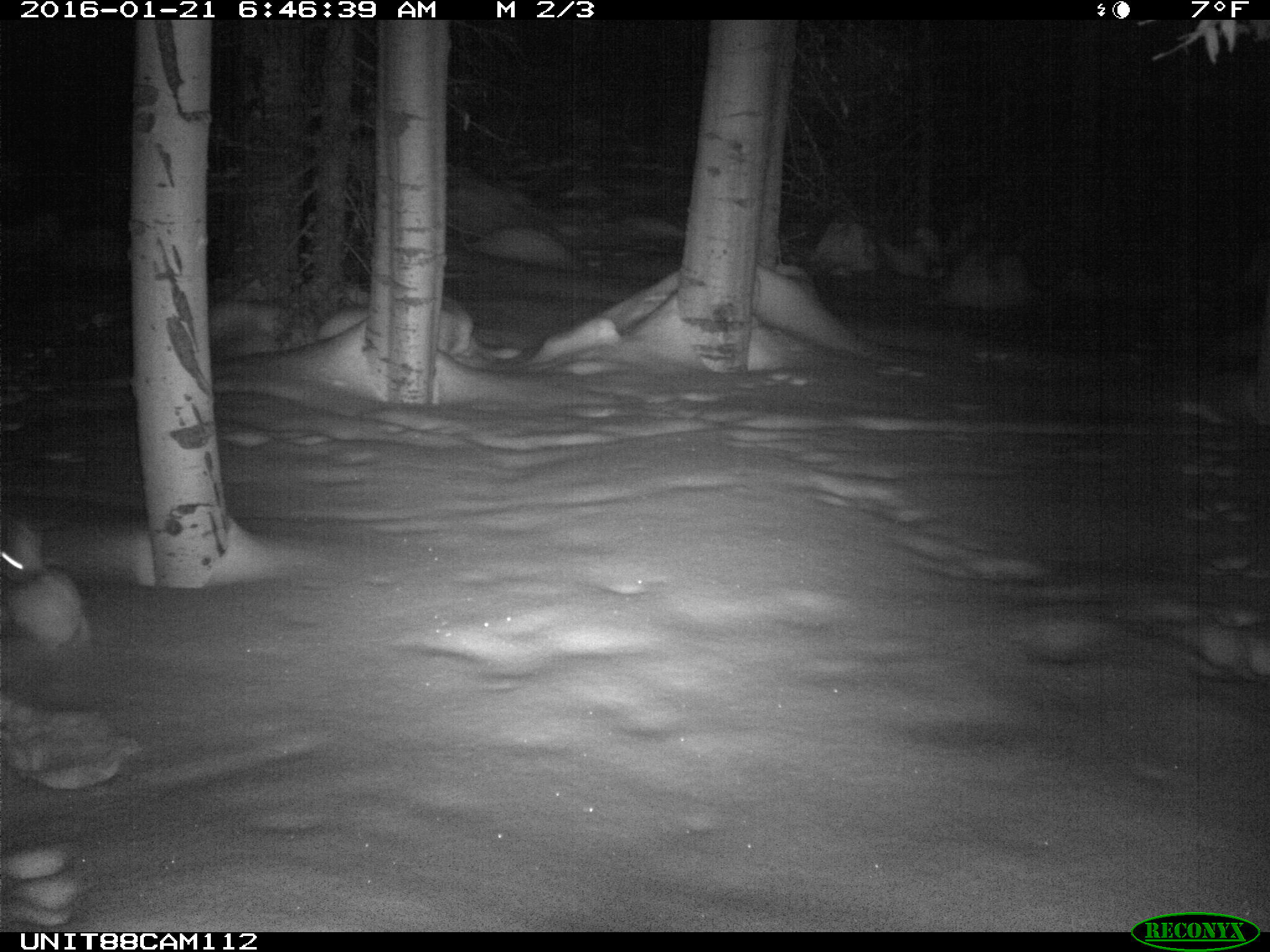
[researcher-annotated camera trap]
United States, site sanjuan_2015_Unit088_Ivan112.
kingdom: Animalia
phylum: Chordata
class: Mammalia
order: Lagomorpha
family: Leporidae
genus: Lepus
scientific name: Lepus americanus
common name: snowshoe hare